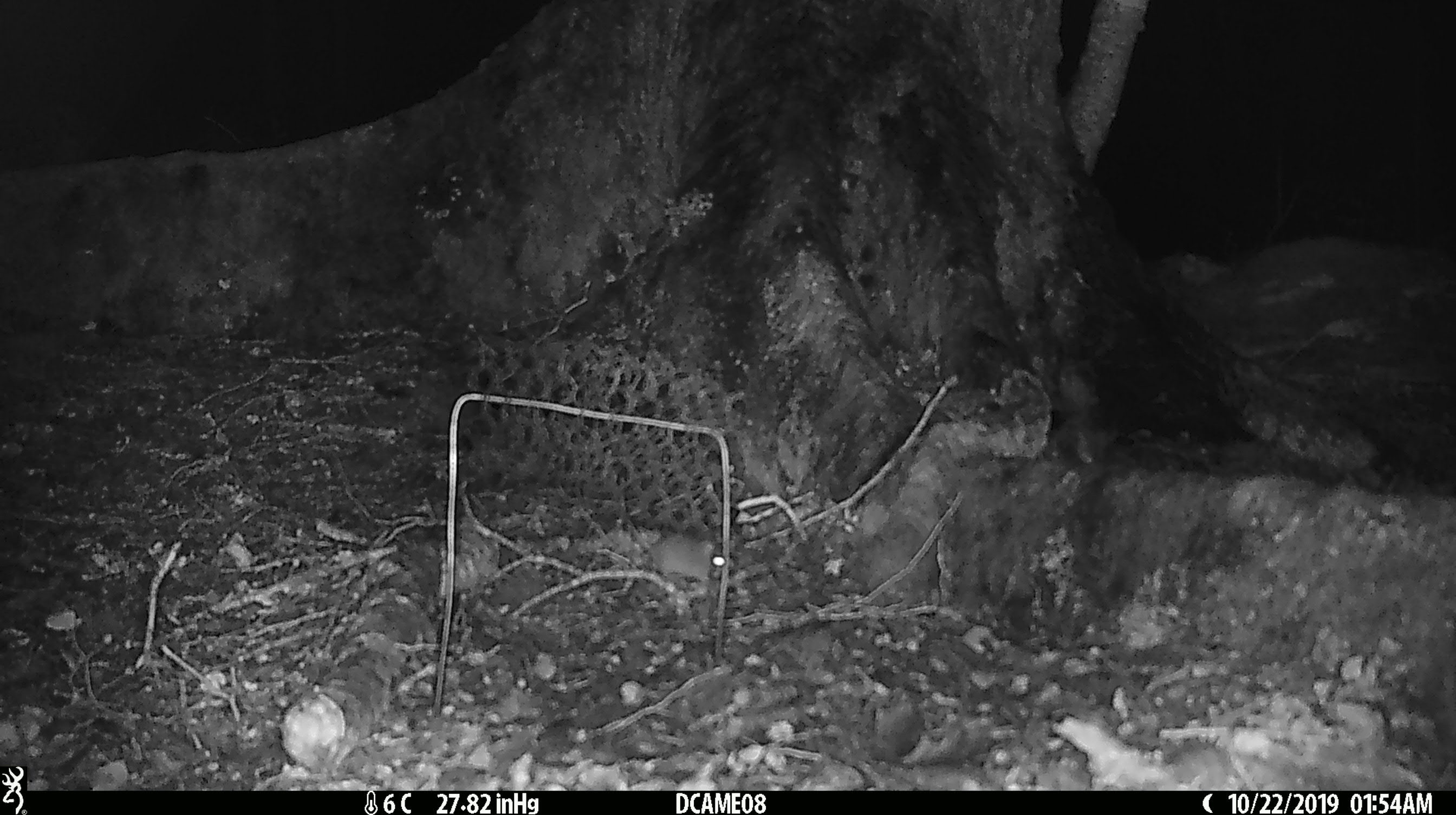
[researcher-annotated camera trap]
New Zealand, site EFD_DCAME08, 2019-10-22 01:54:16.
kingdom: Animalia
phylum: Chordata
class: Mammalia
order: Rodentia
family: Muridae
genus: Mus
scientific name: Mus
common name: mouse